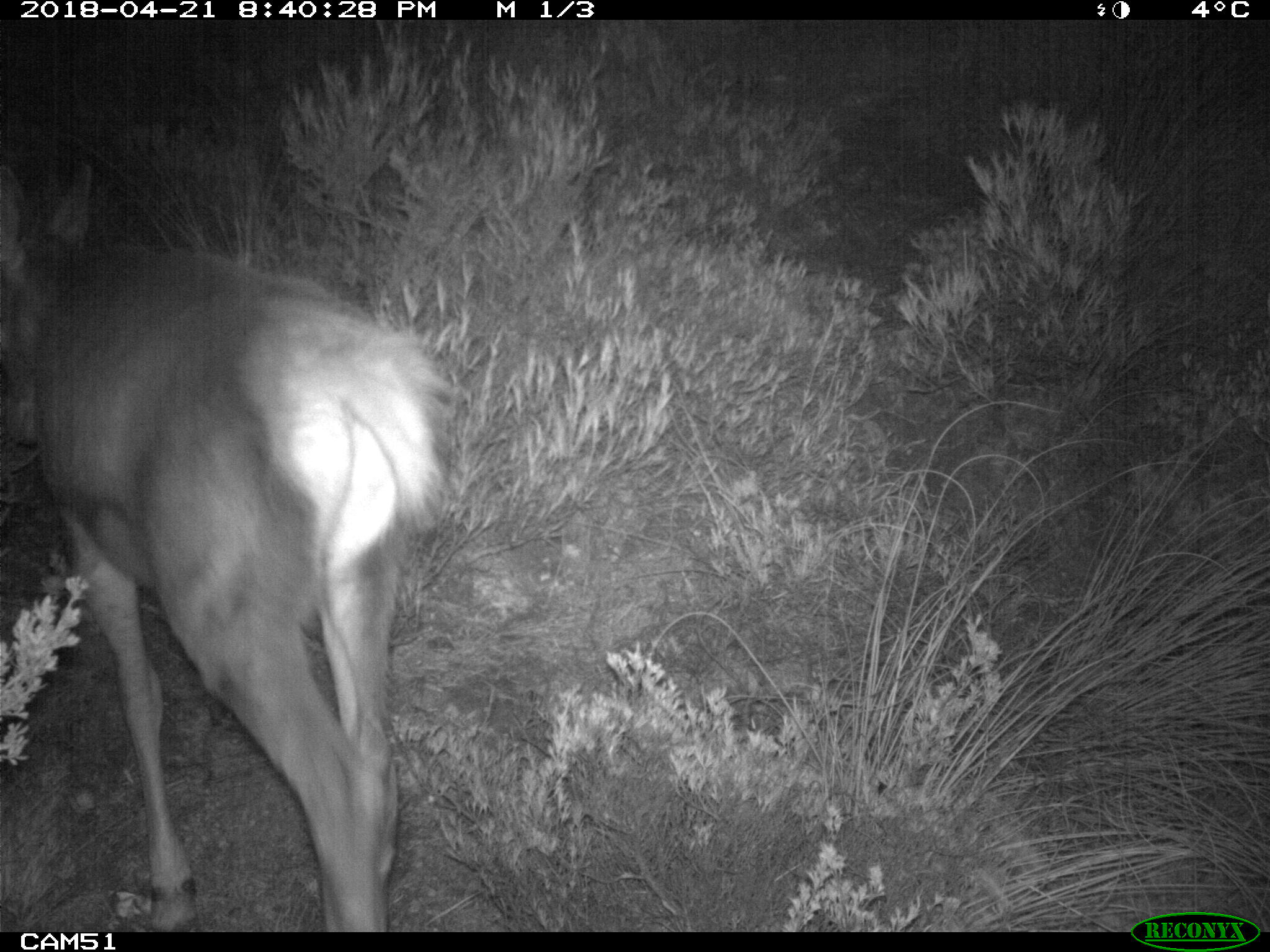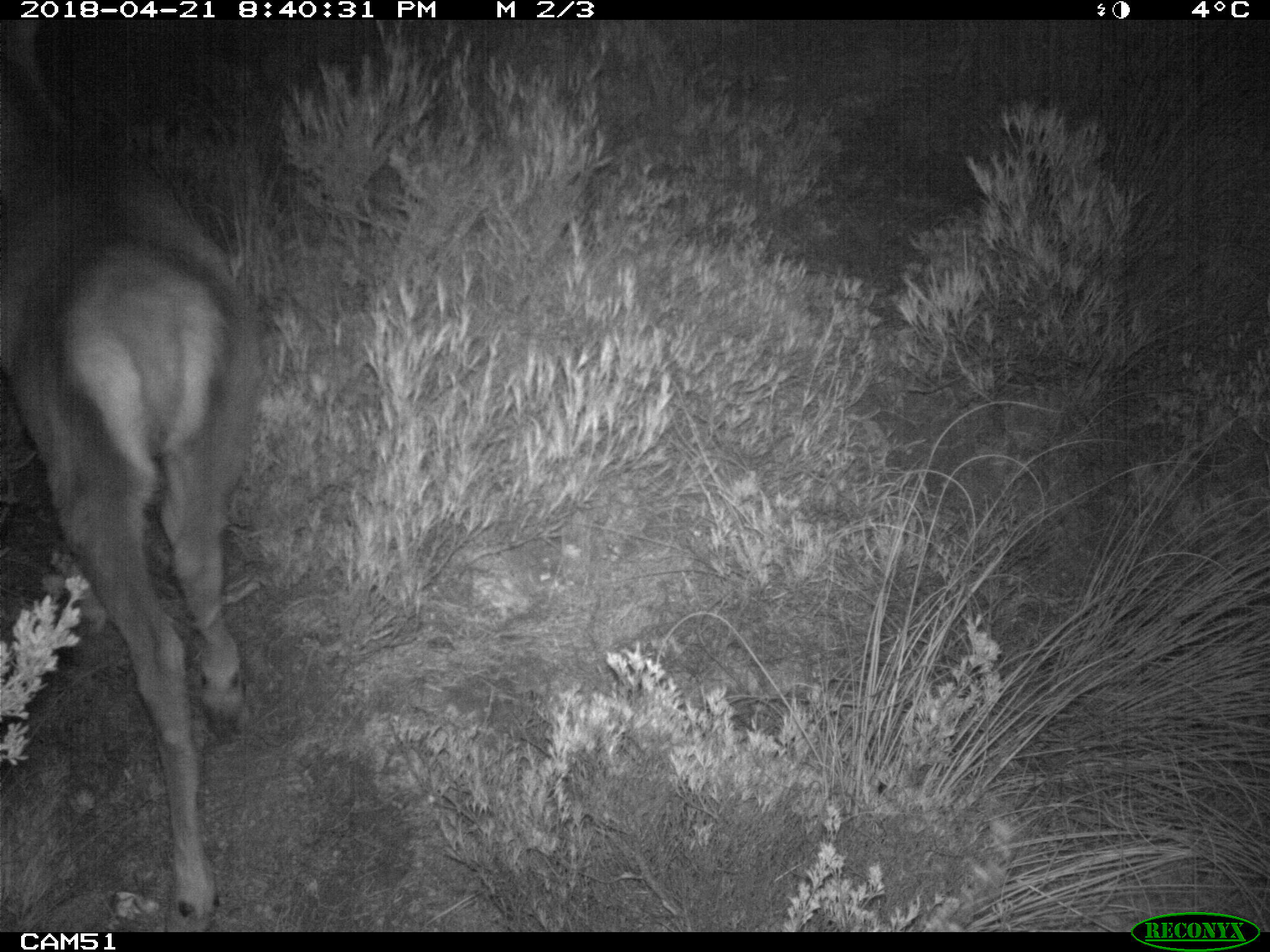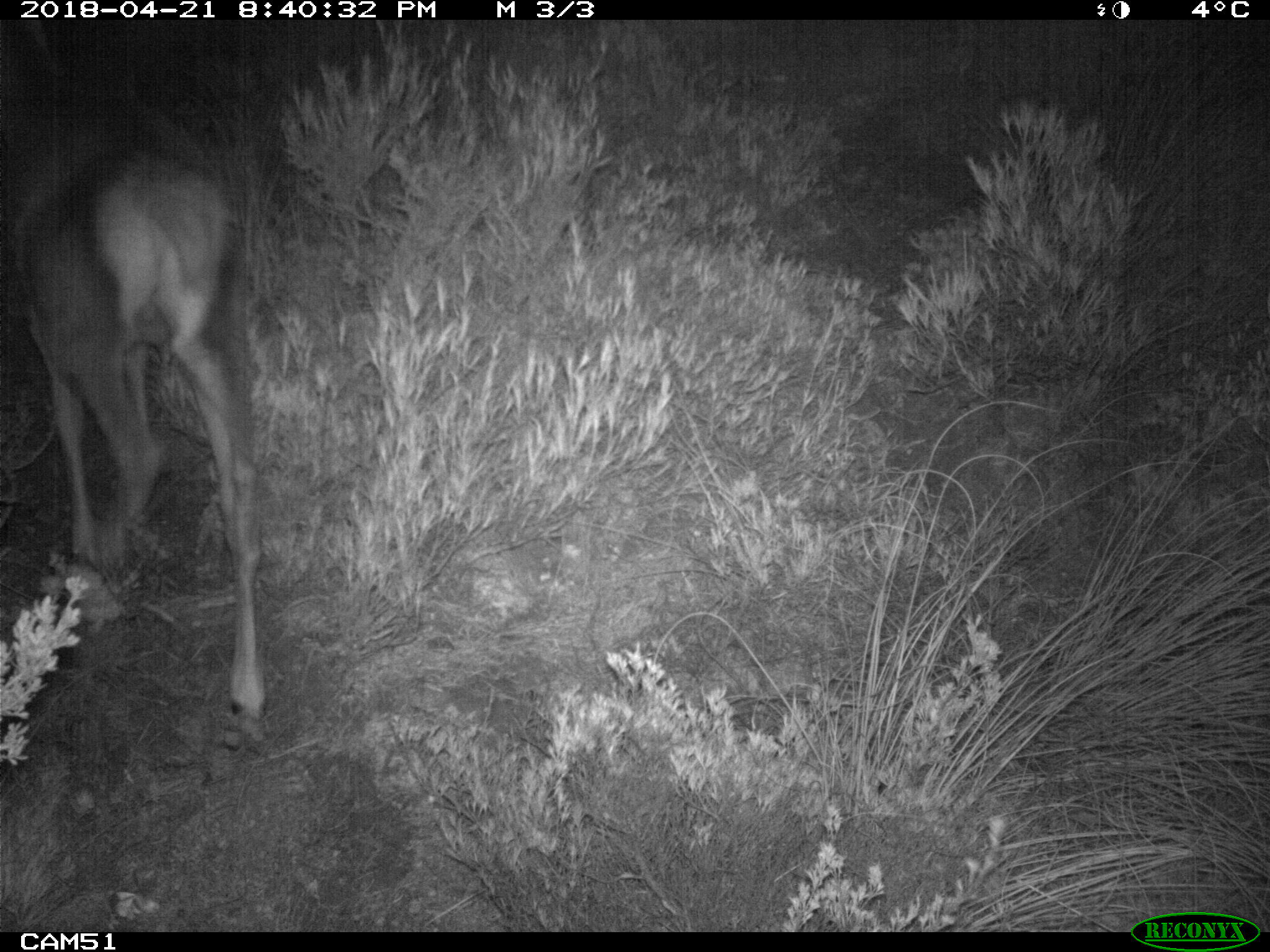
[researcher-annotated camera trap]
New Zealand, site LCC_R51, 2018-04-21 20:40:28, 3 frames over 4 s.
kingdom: Animalia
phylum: Chordata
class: Mammalia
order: Artiodactyla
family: Cervidae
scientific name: Cervidae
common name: deer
Deer (Cervidae).